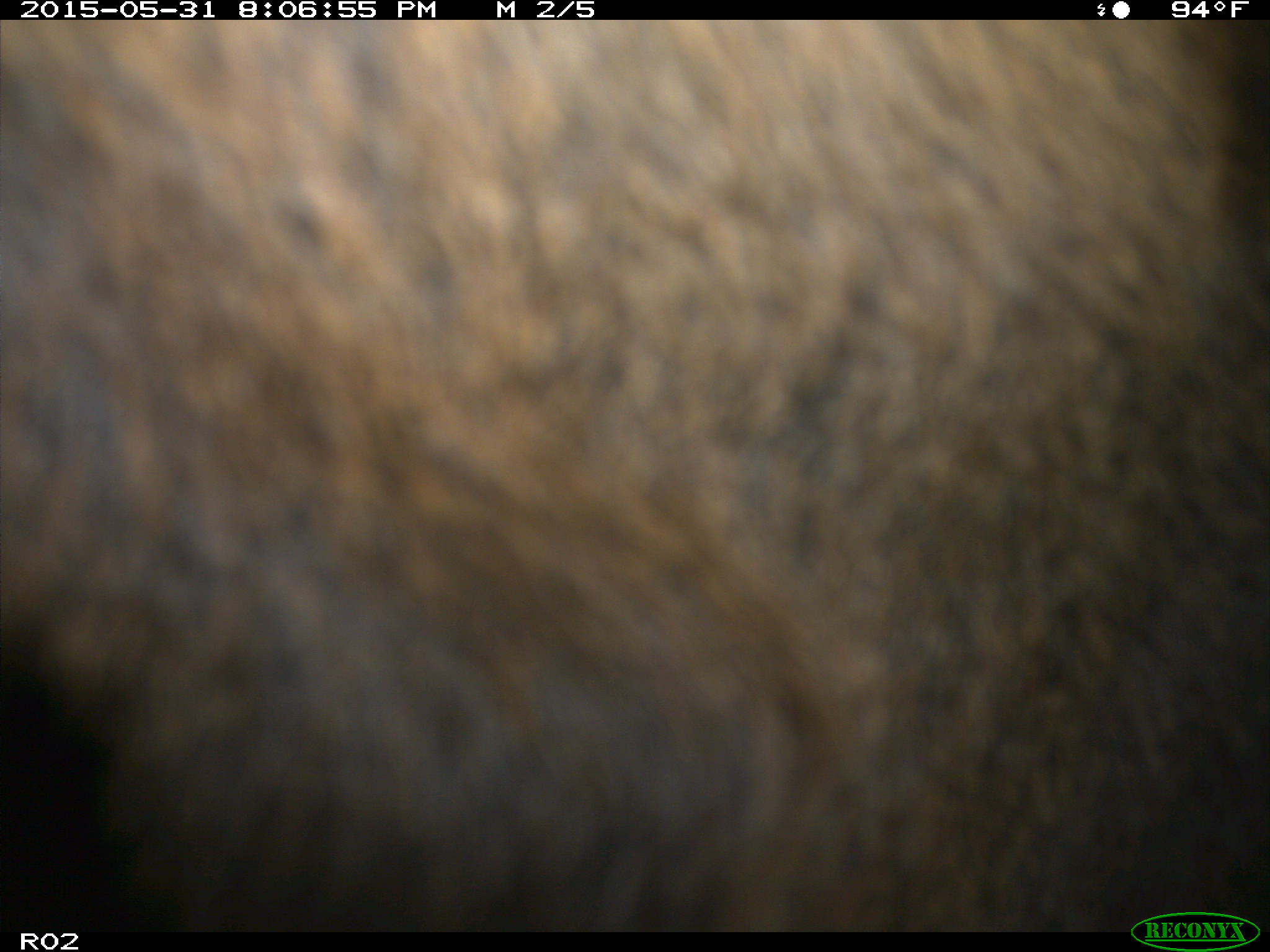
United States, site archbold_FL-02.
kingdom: Animalia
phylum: Chordata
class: Mammalia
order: Artiodactyla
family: Bovidae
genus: Bos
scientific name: Bos taurus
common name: domestic cow